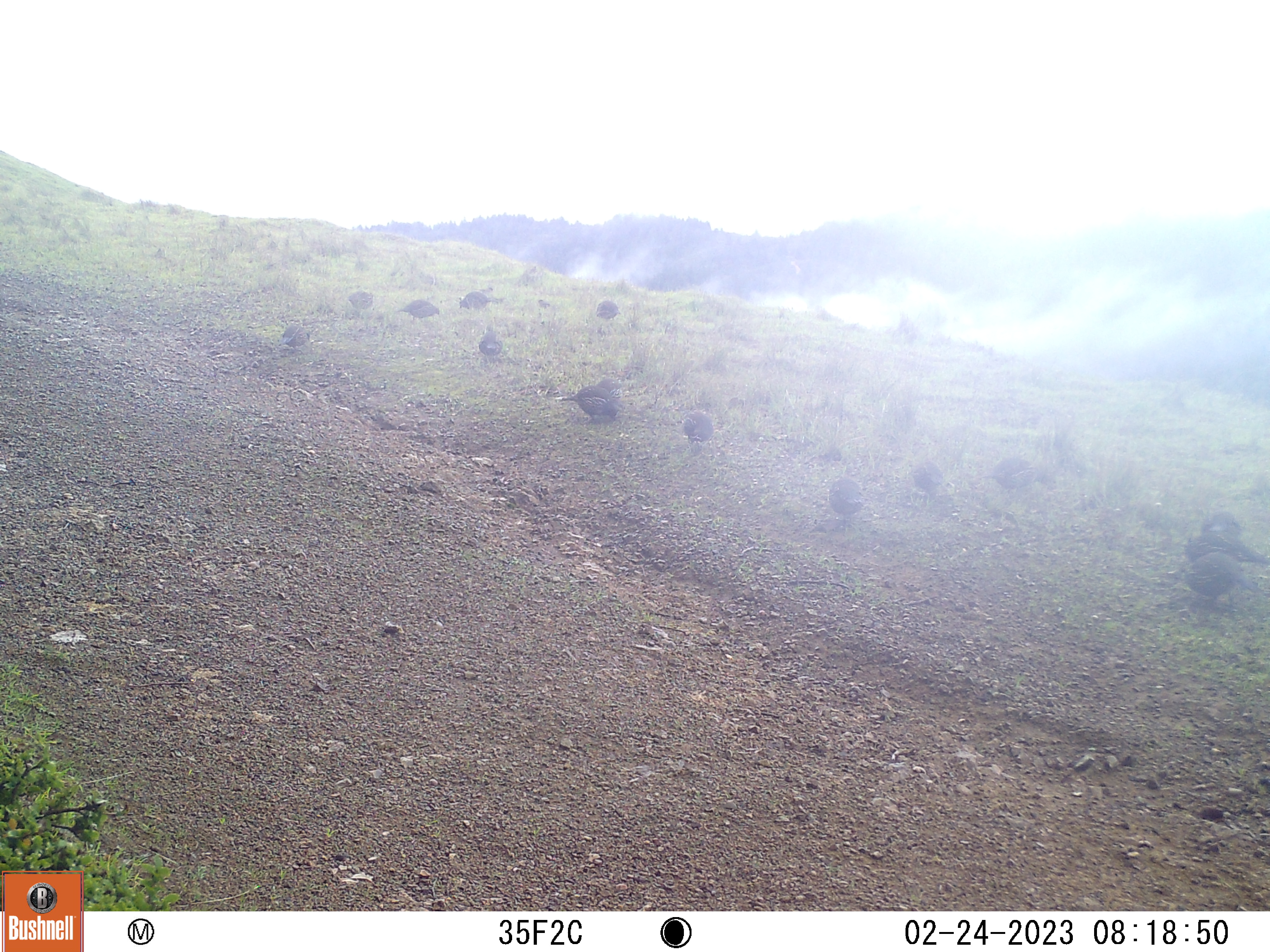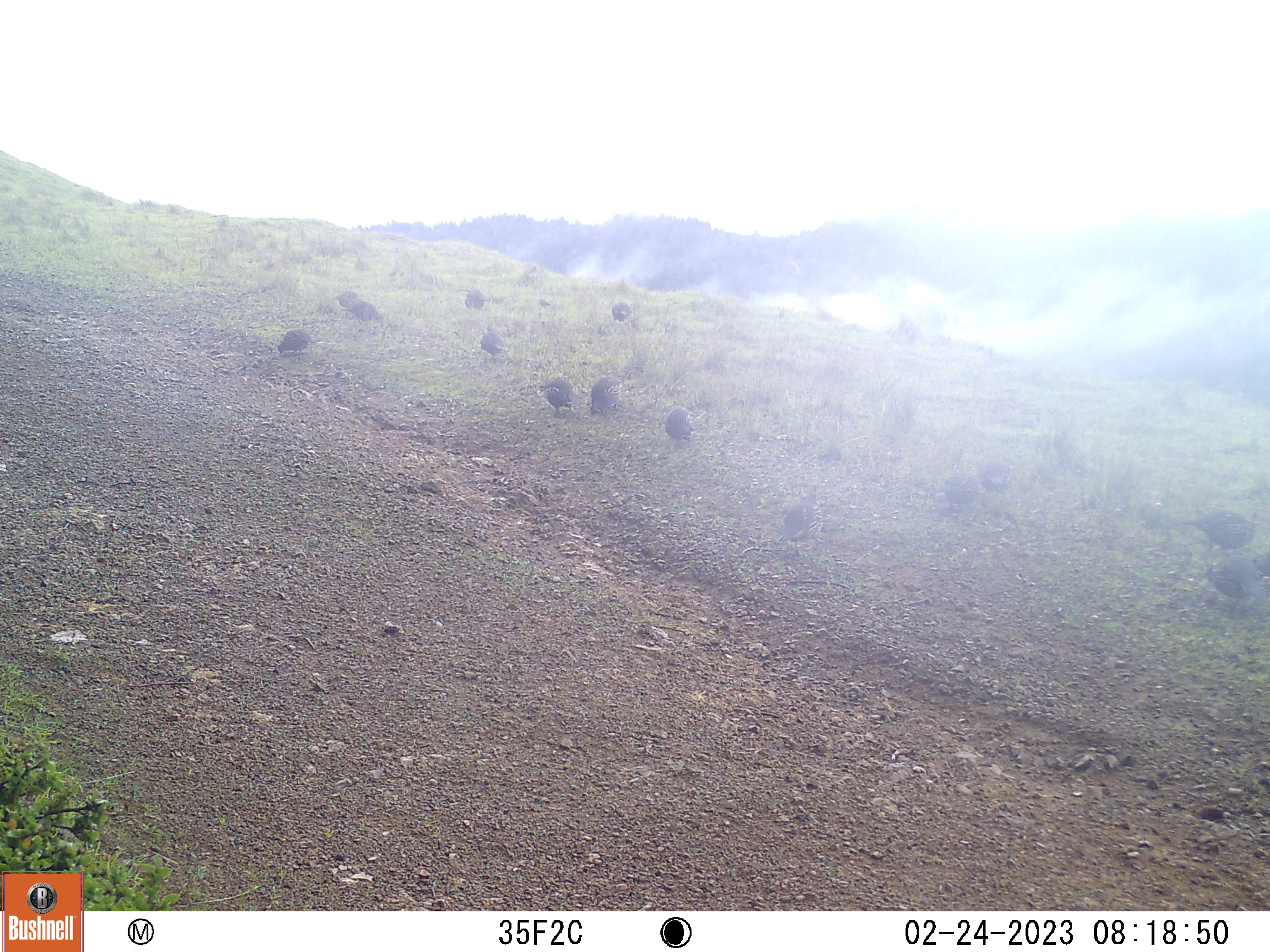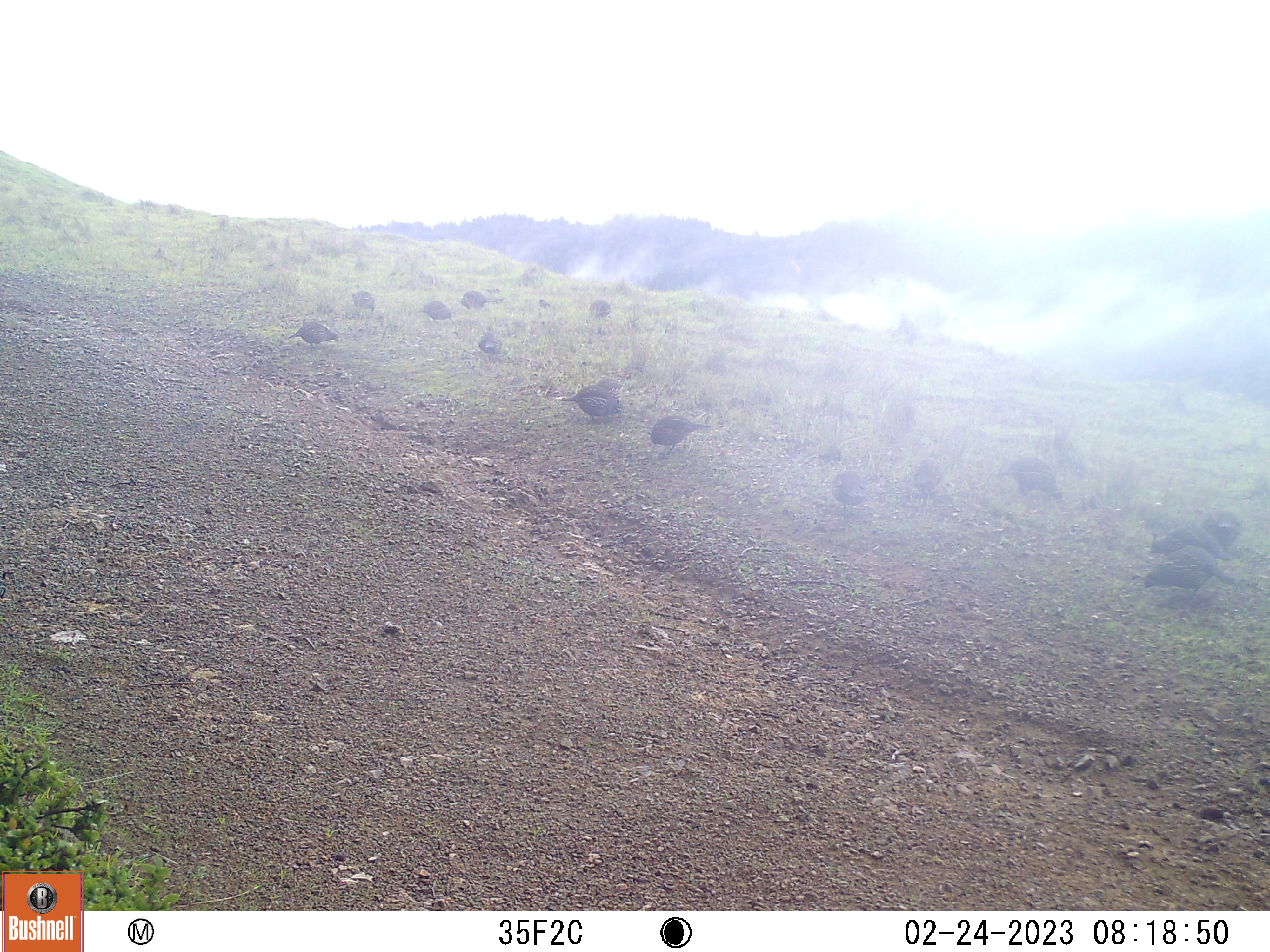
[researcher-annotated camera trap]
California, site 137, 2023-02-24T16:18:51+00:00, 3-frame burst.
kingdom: Animalia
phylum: Chordata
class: Aves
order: Galliformes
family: Odontophoridae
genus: Callipepla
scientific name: Callipepla californica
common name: california quail